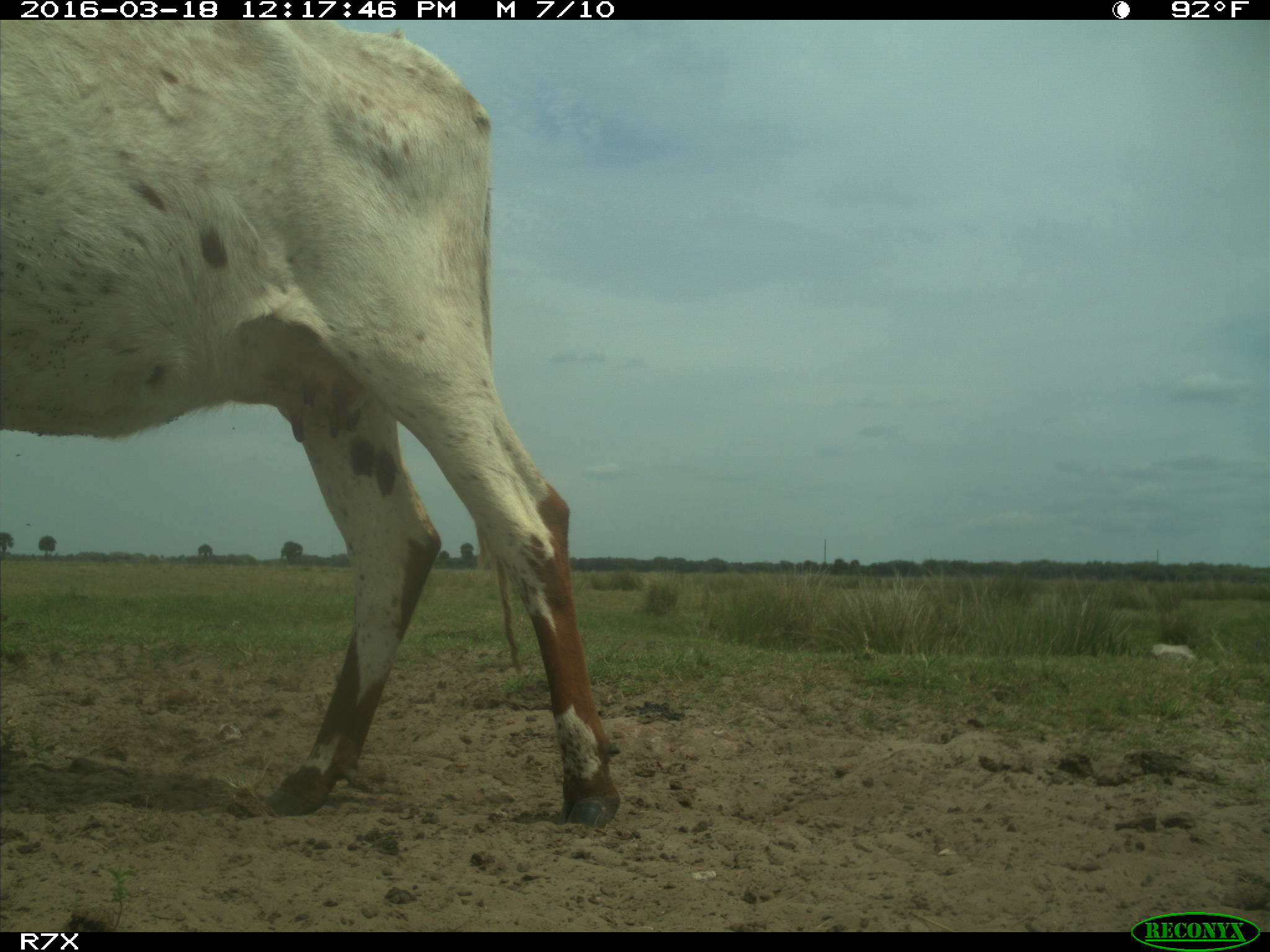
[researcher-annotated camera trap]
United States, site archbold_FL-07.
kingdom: Animalia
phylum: Chordata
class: Mammalia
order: Artiodactyla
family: Bovidae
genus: Bos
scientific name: Bos taurus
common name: domestic cow